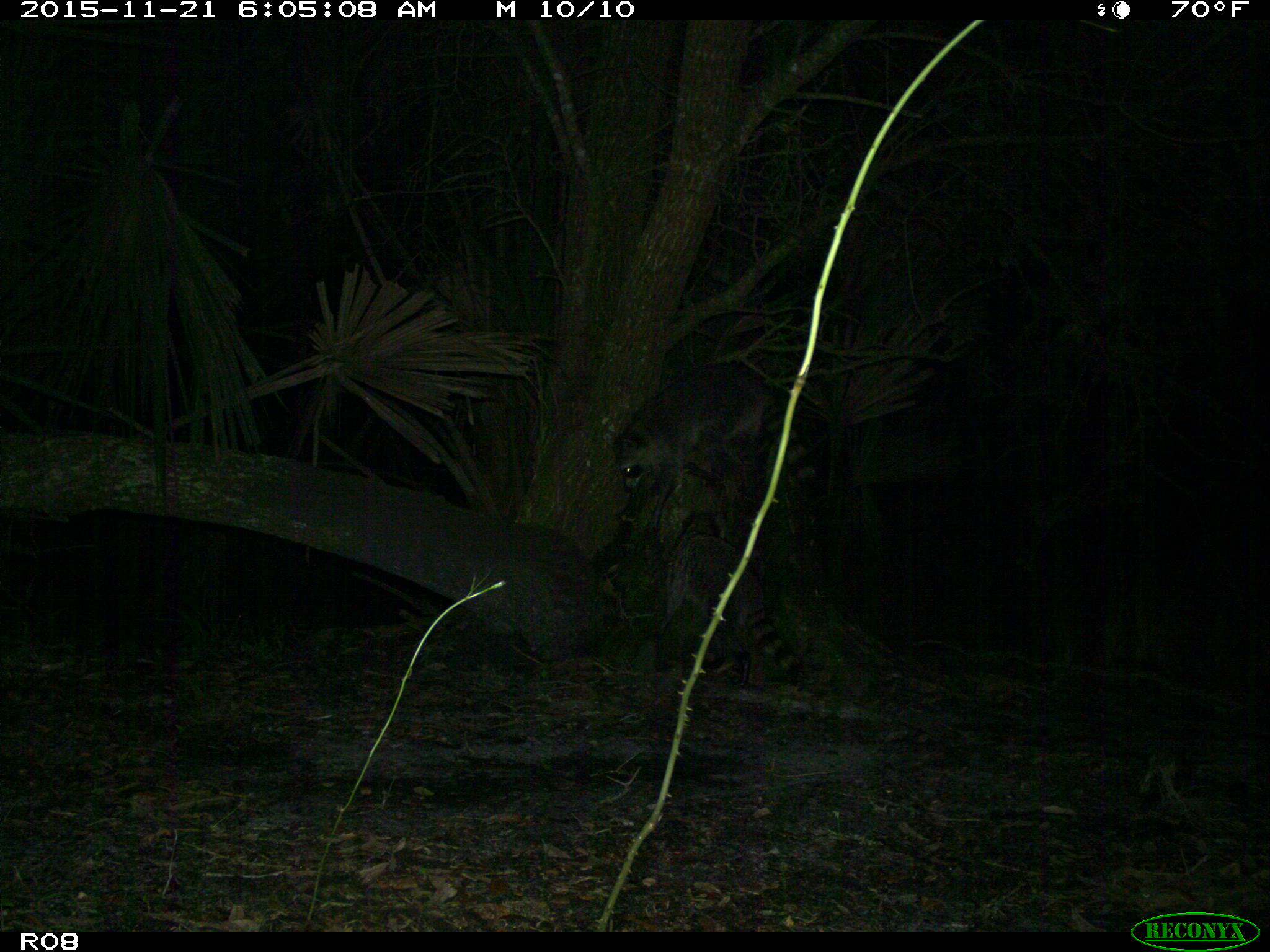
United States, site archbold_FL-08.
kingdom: Animalia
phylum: Chordata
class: Mammalia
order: Carnivora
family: Procyonidae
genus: Procyon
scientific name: Procyon lotor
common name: common raccoon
Procyon lotor (common raccoon).